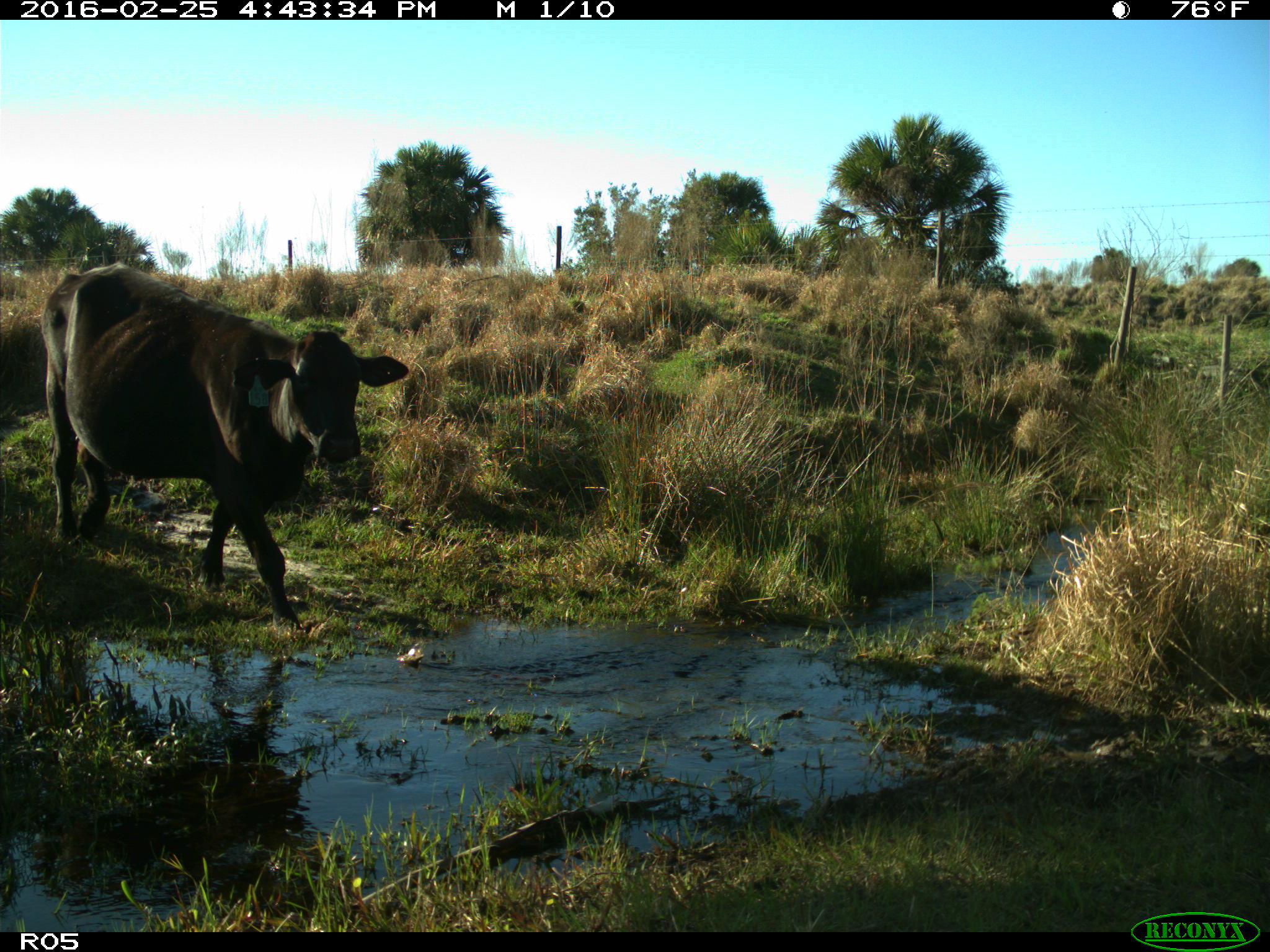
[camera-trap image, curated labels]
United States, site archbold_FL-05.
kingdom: Animalia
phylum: Chordata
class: Mammalia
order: Artiodactyla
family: Bovidae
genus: Bos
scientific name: Bos taurus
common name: domestic cow